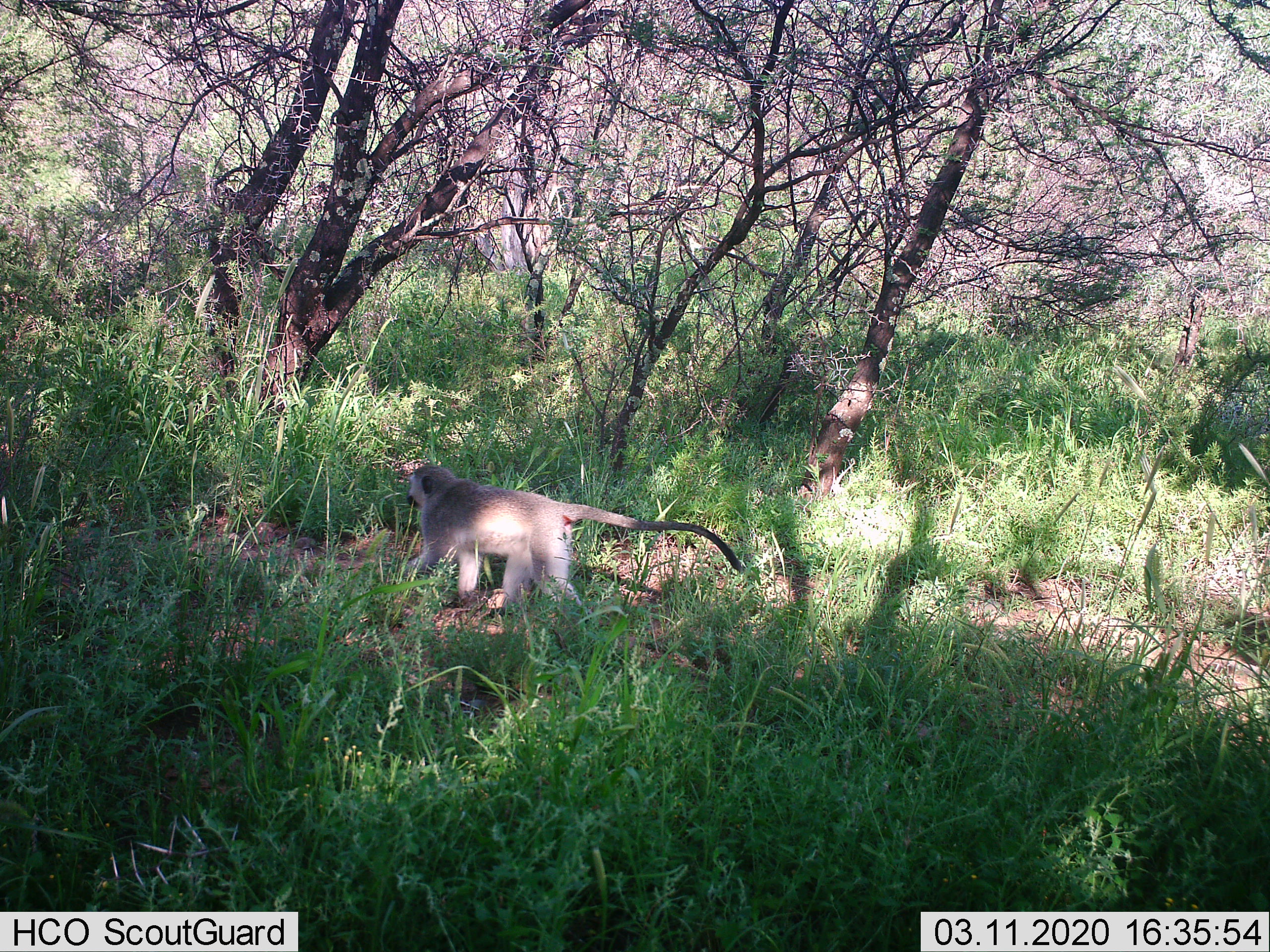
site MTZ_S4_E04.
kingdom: Animalia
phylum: Chordata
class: Mammalia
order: Primates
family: Cercopithecidae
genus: Chlorocebus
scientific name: Chlorocebus pygerythrus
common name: vervet monkey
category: monkeyvervet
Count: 1.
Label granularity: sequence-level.